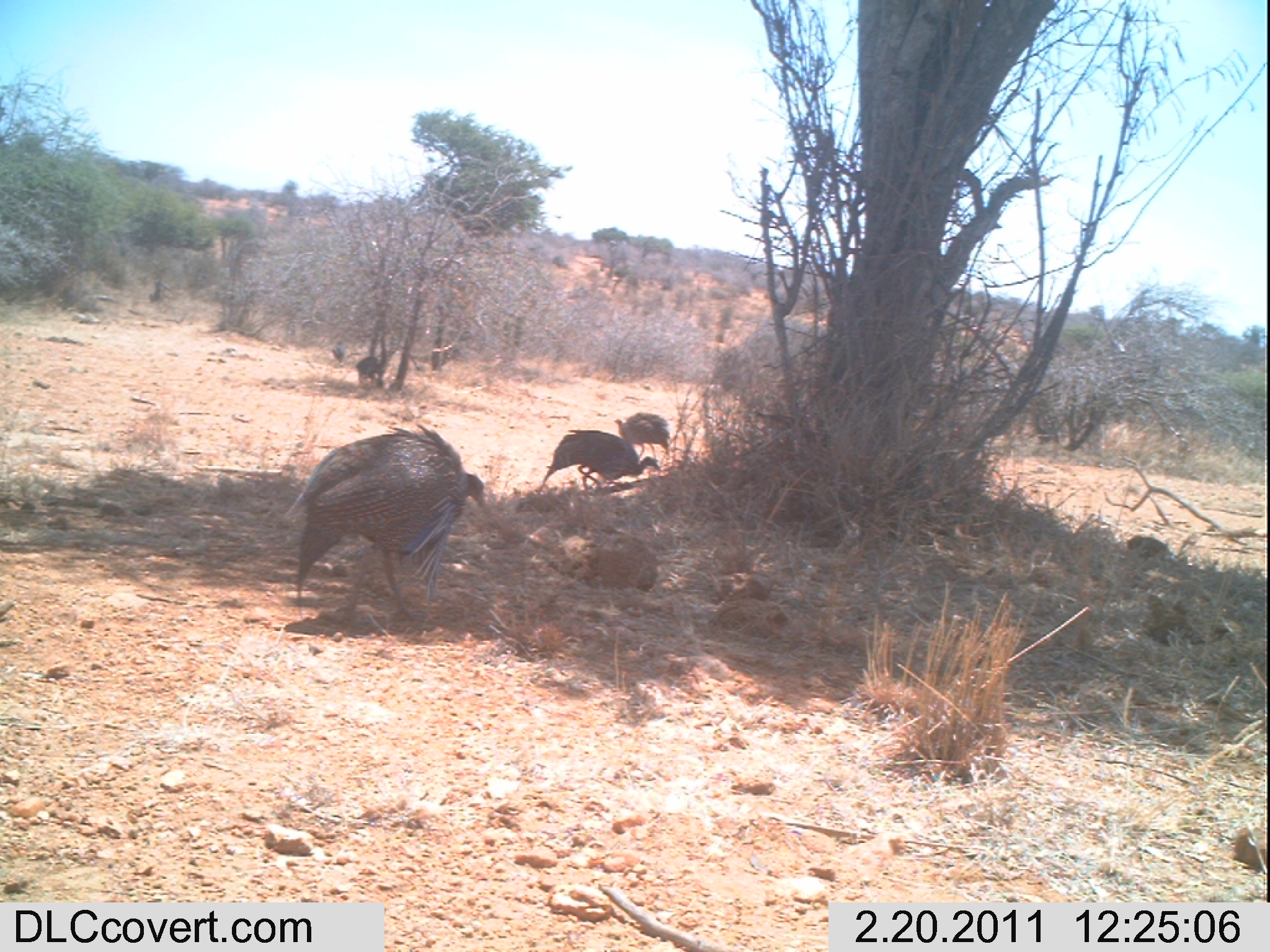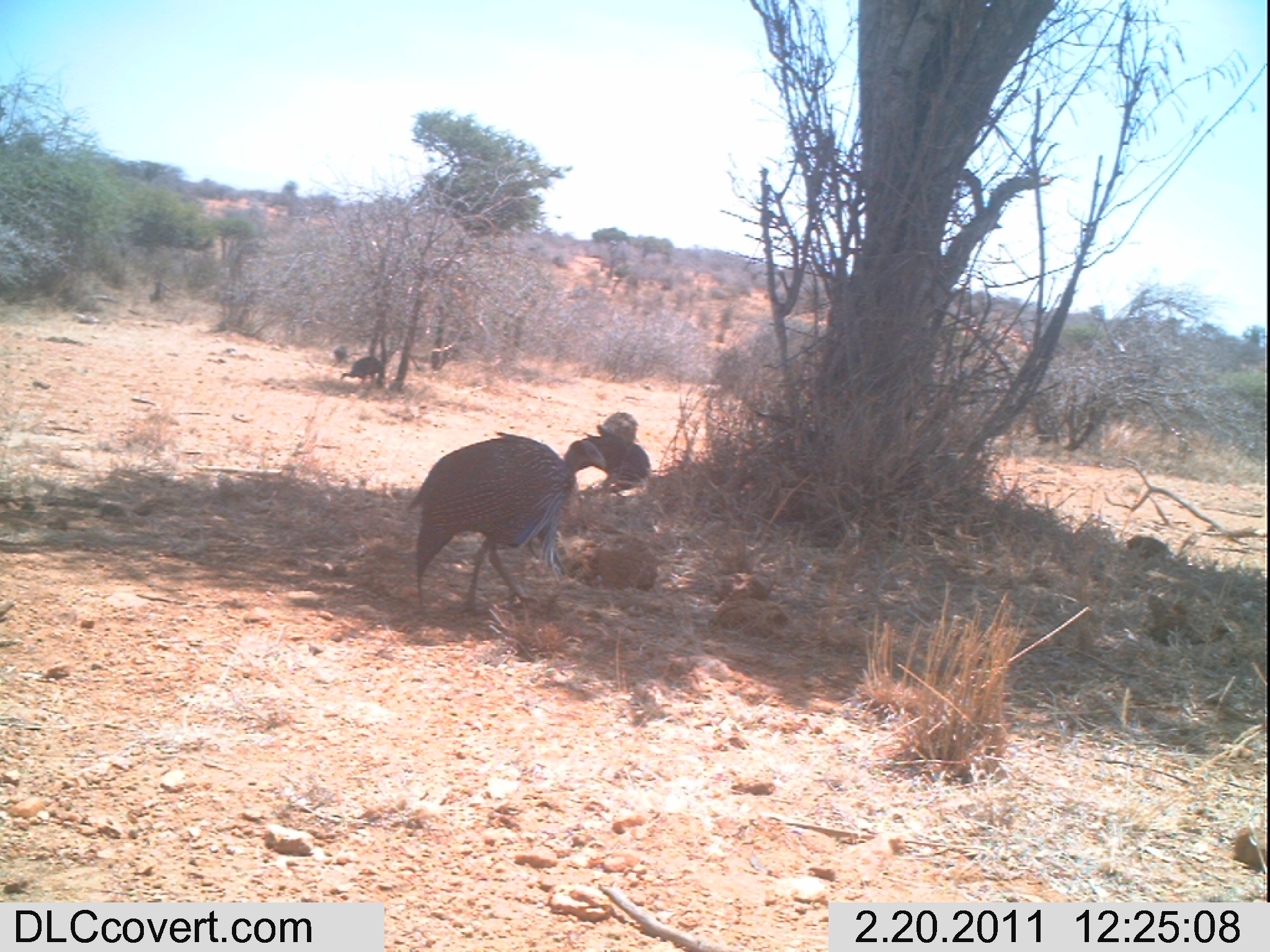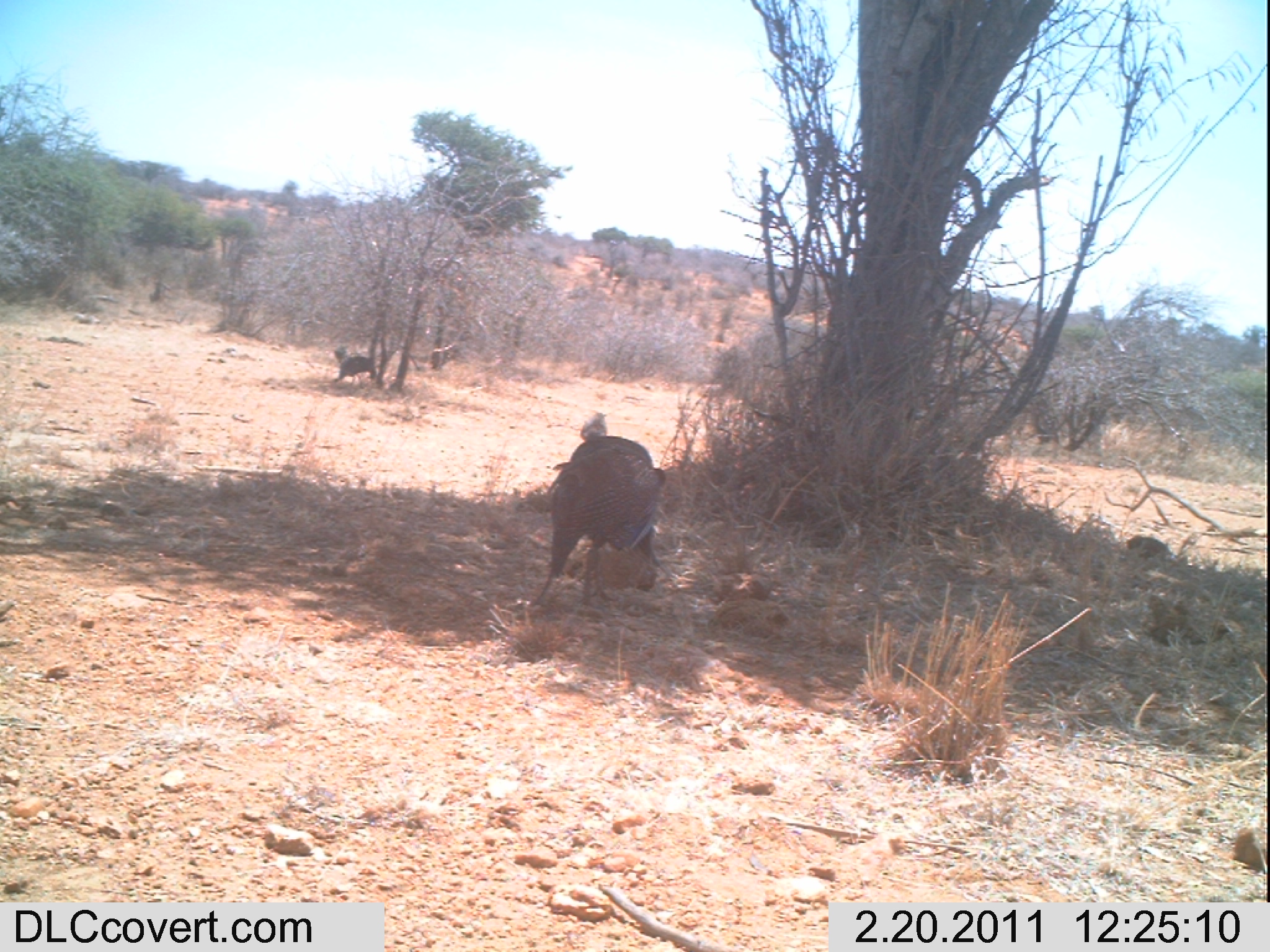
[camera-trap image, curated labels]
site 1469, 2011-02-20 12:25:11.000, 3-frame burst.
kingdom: Animalia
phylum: Chordata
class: Aves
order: Galliformes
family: Numididae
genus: Acryllium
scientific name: Acryllium vulturinum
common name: vulturine guineafowl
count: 3